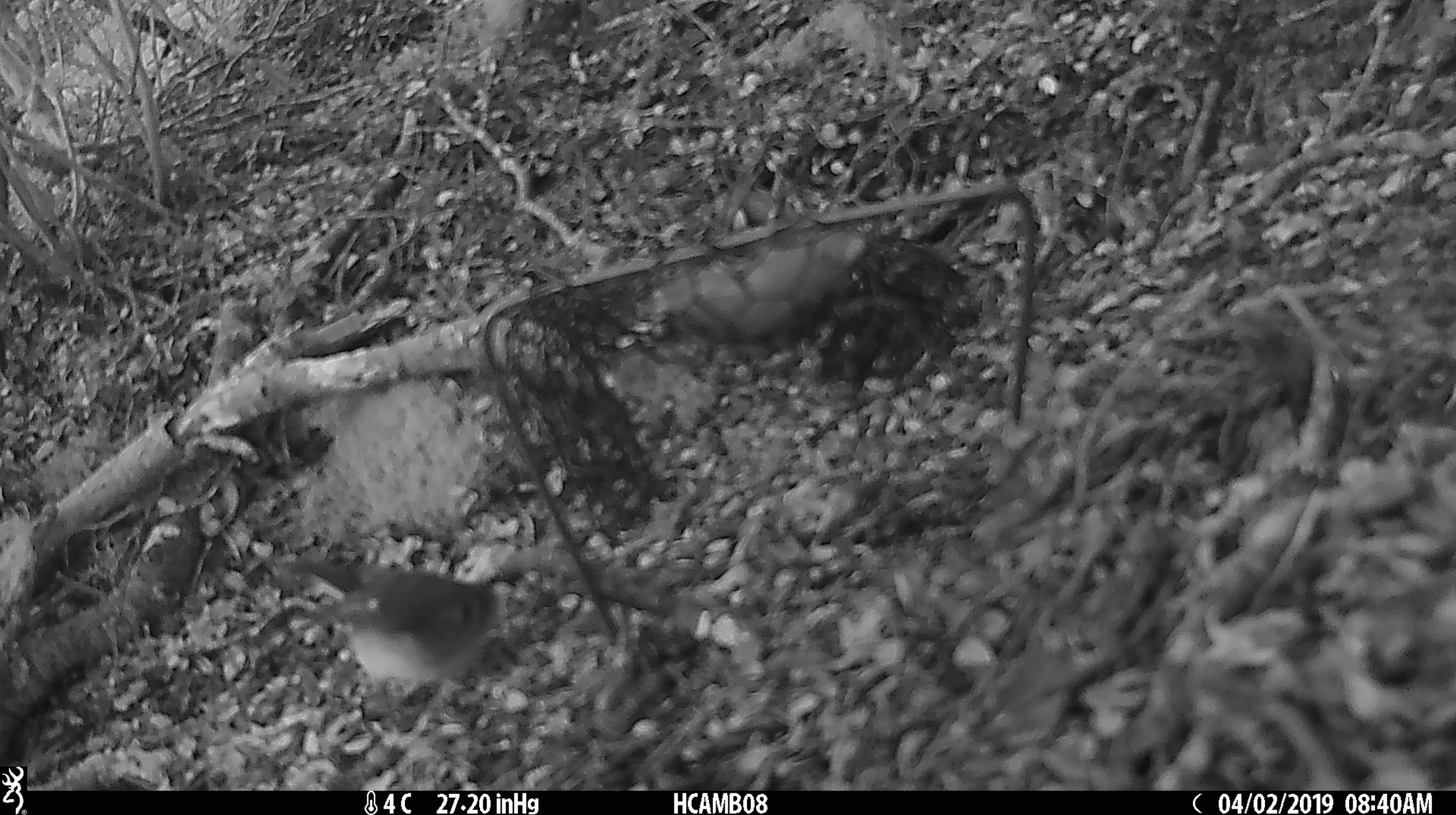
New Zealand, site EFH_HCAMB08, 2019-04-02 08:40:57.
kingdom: Animalia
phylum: Chordata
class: Aves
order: Passeriformes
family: Petroicidae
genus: Petroica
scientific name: Petroica macrocephala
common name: tomtit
Tomtit (Petroica macrocephala).